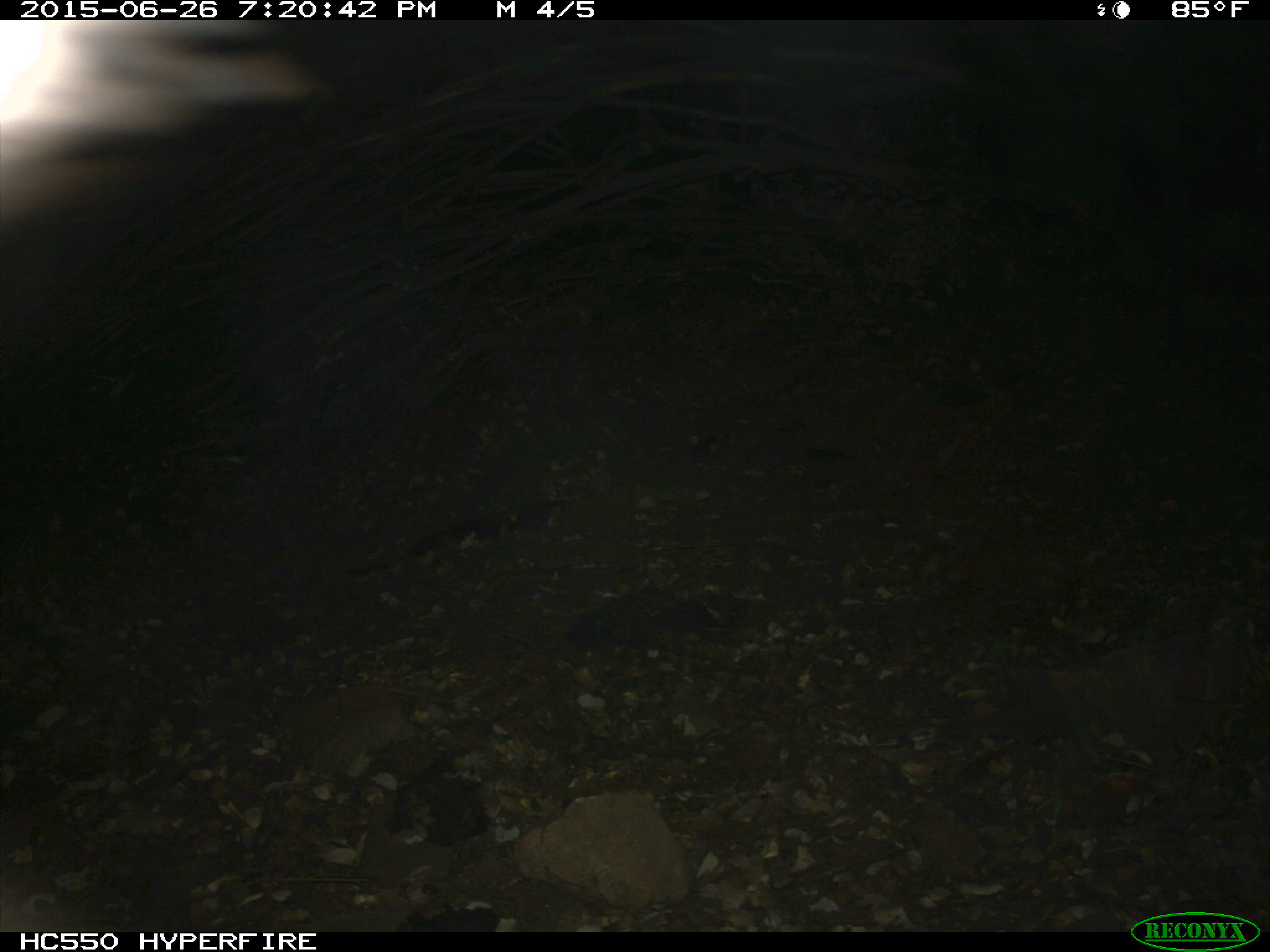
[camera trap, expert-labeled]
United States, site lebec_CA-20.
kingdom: Animalia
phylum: Chordata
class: Mammalia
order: Carnivora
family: Ursidae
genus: Ursus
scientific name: Ursus americanus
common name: american black bear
Ursus americanus (american black bear).